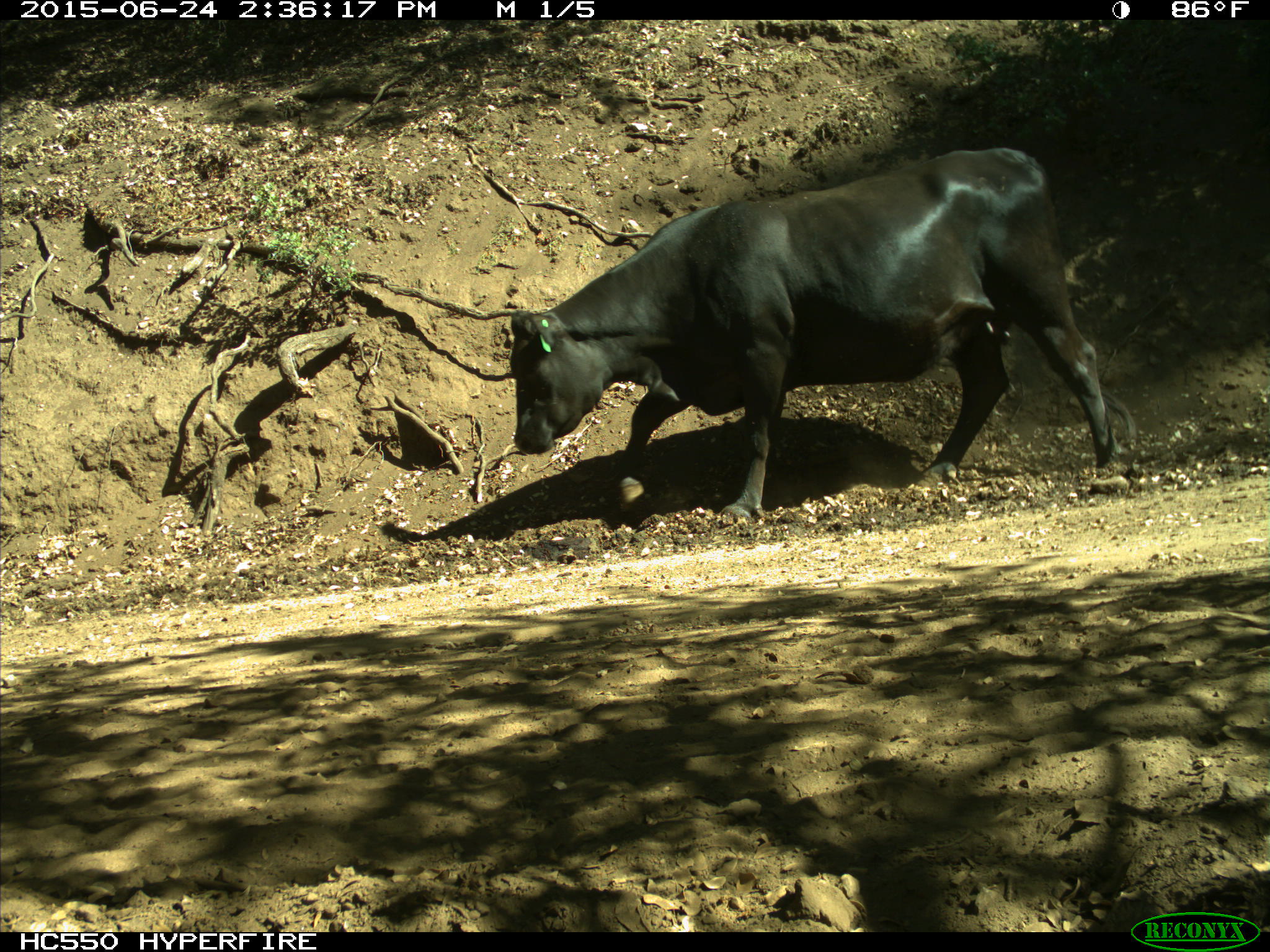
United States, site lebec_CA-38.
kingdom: Animalia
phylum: Chordata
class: Mammalia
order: Artiodactyla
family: Bovidae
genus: Bos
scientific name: Bos taurus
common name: domestic cow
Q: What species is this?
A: Bos taurus (domestic cow).